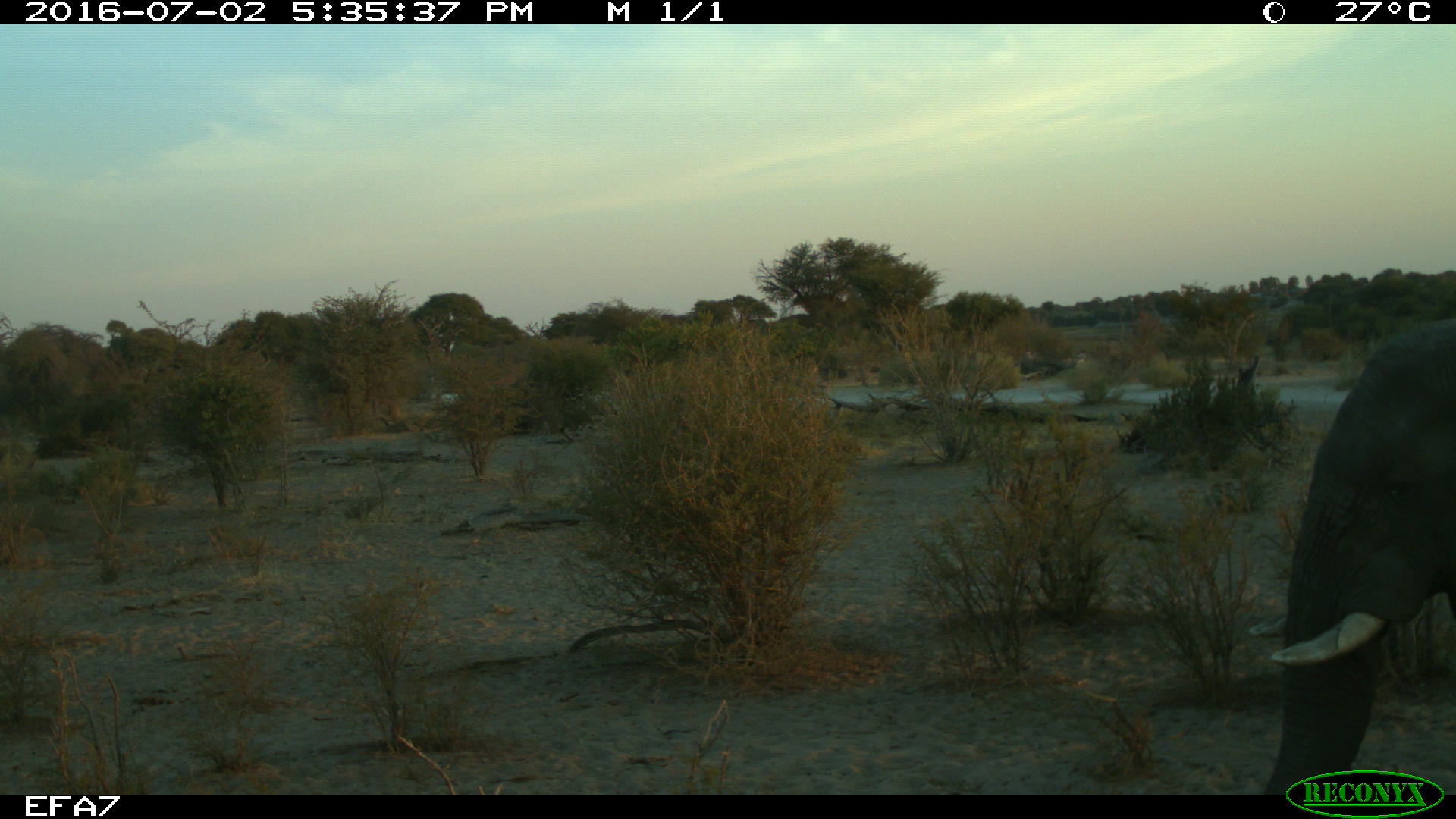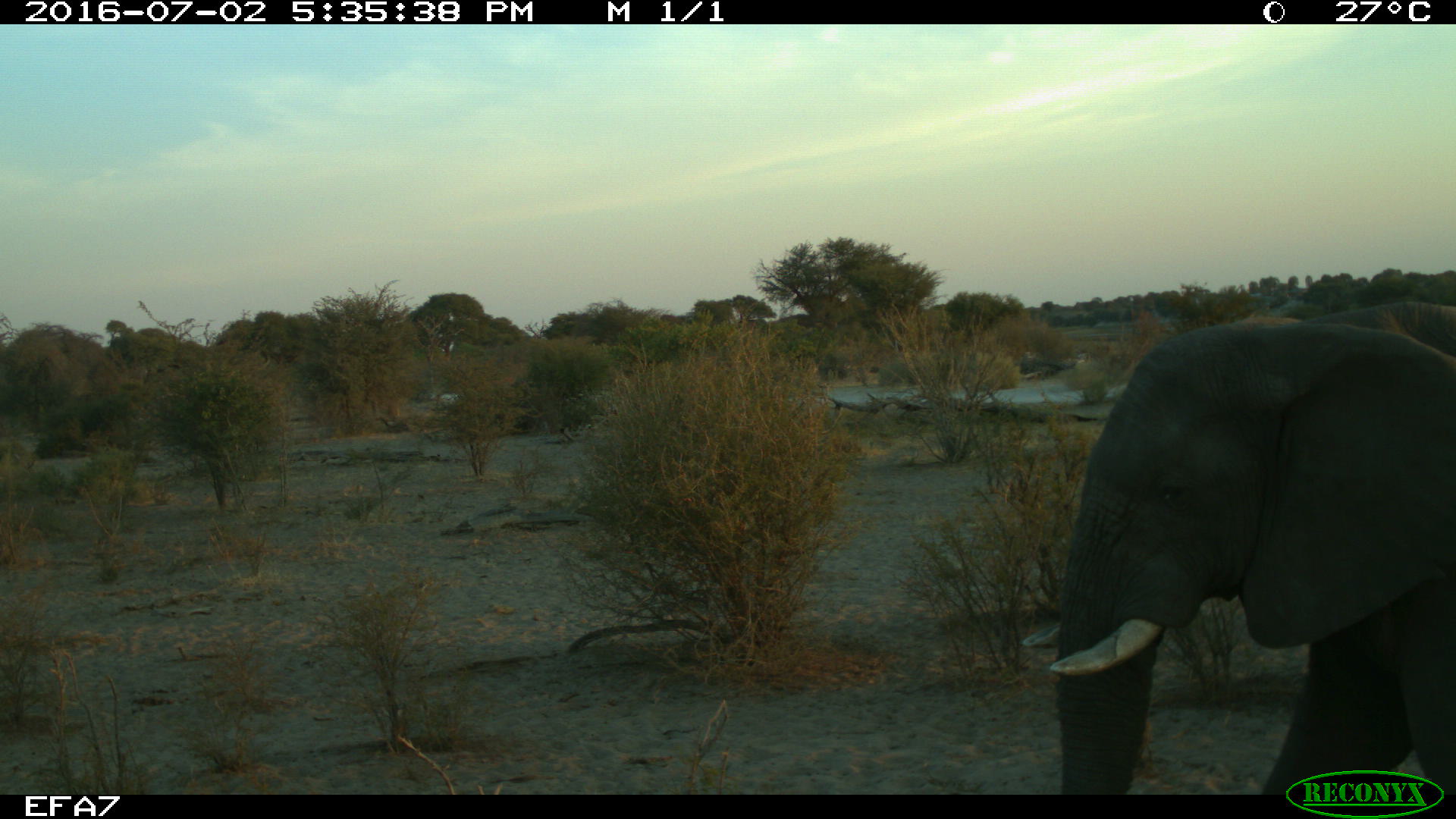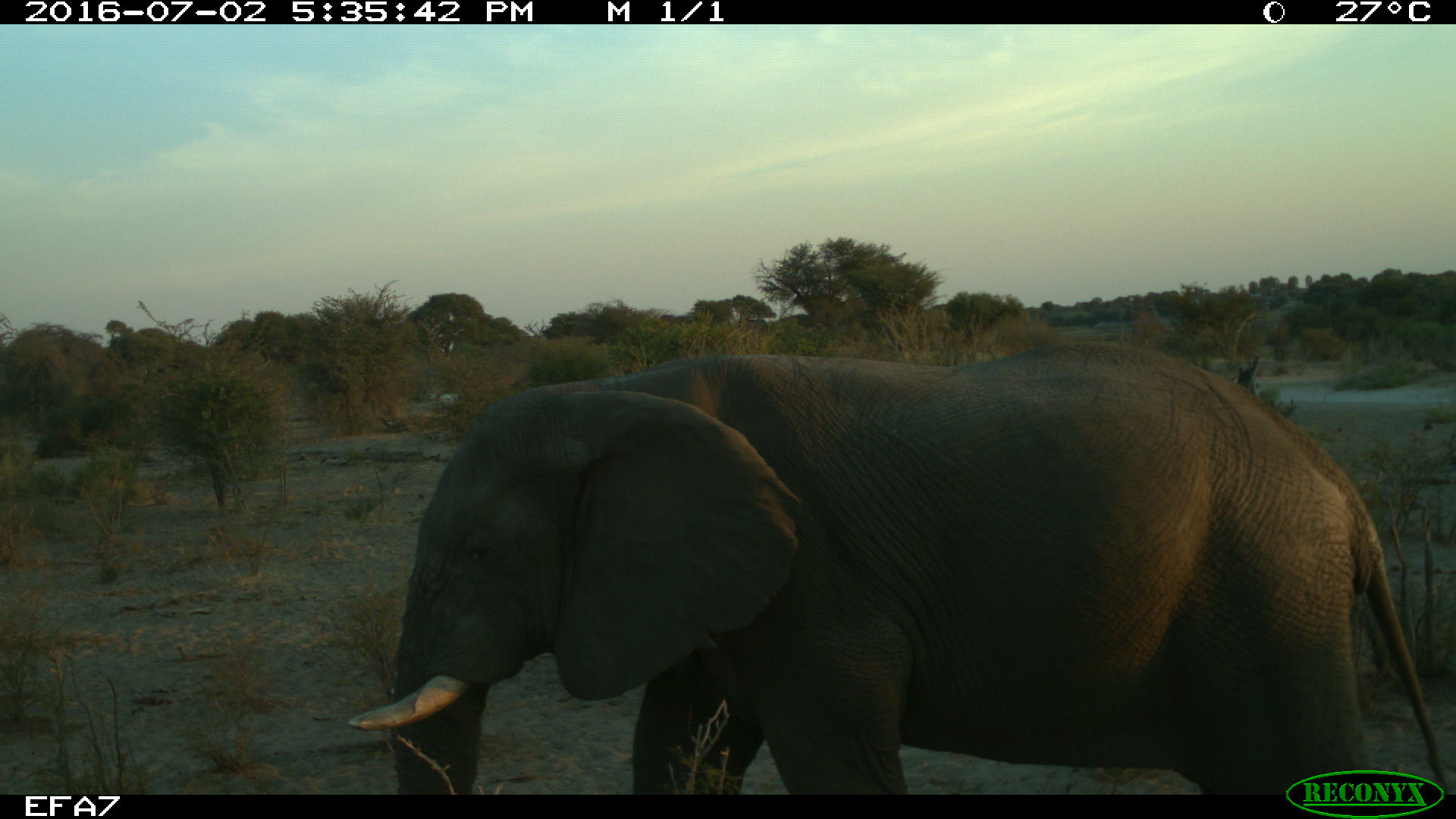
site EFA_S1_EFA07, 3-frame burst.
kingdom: Animalia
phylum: Chordata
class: Mammalia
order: Proboscidea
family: Elephantidae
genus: Loxodonta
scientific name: Loxodonta africana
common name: african bush elephant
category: elephant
Elephant (african bush elephant) (Loxodonta africana), count 1. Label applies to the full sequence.